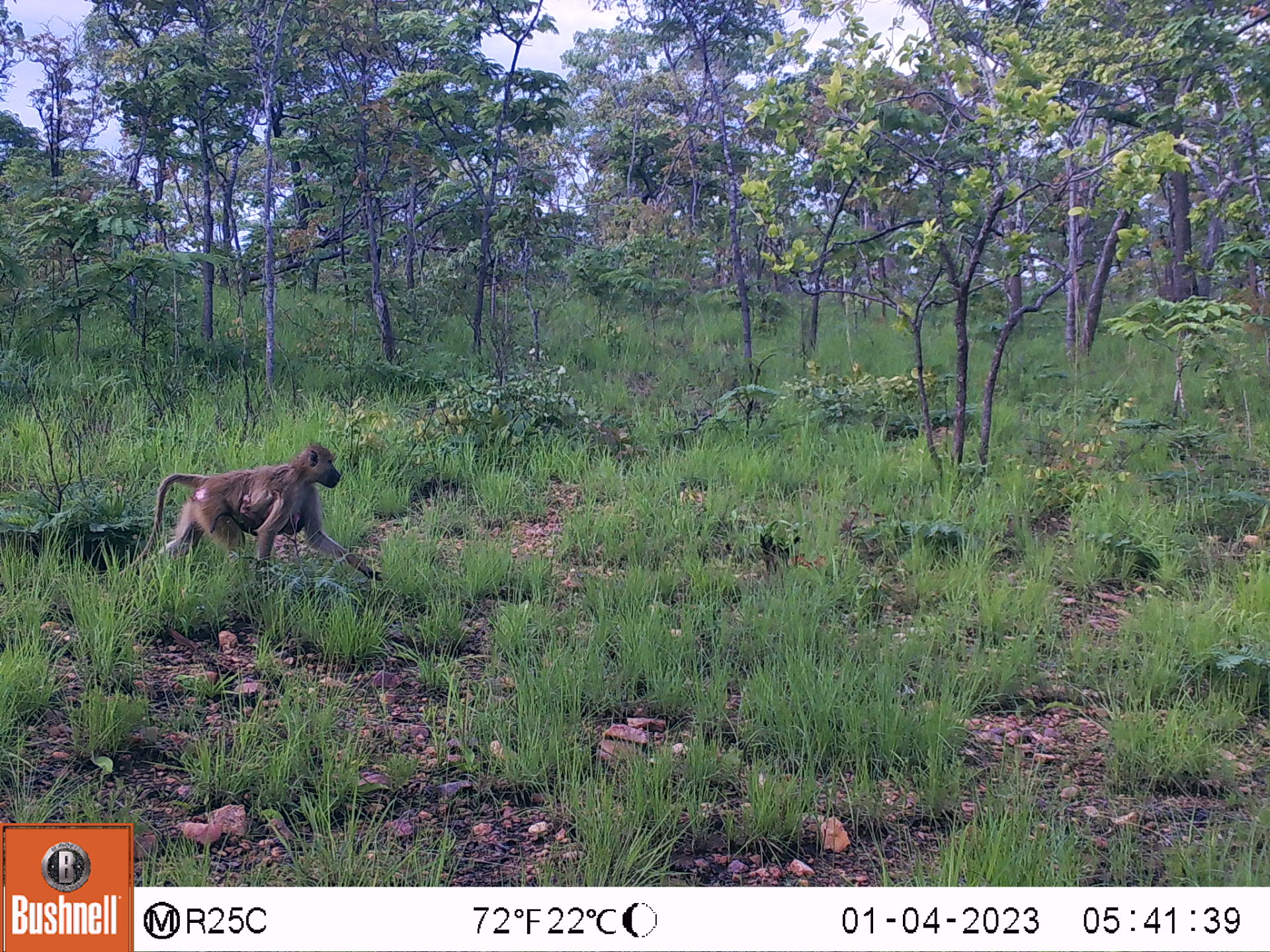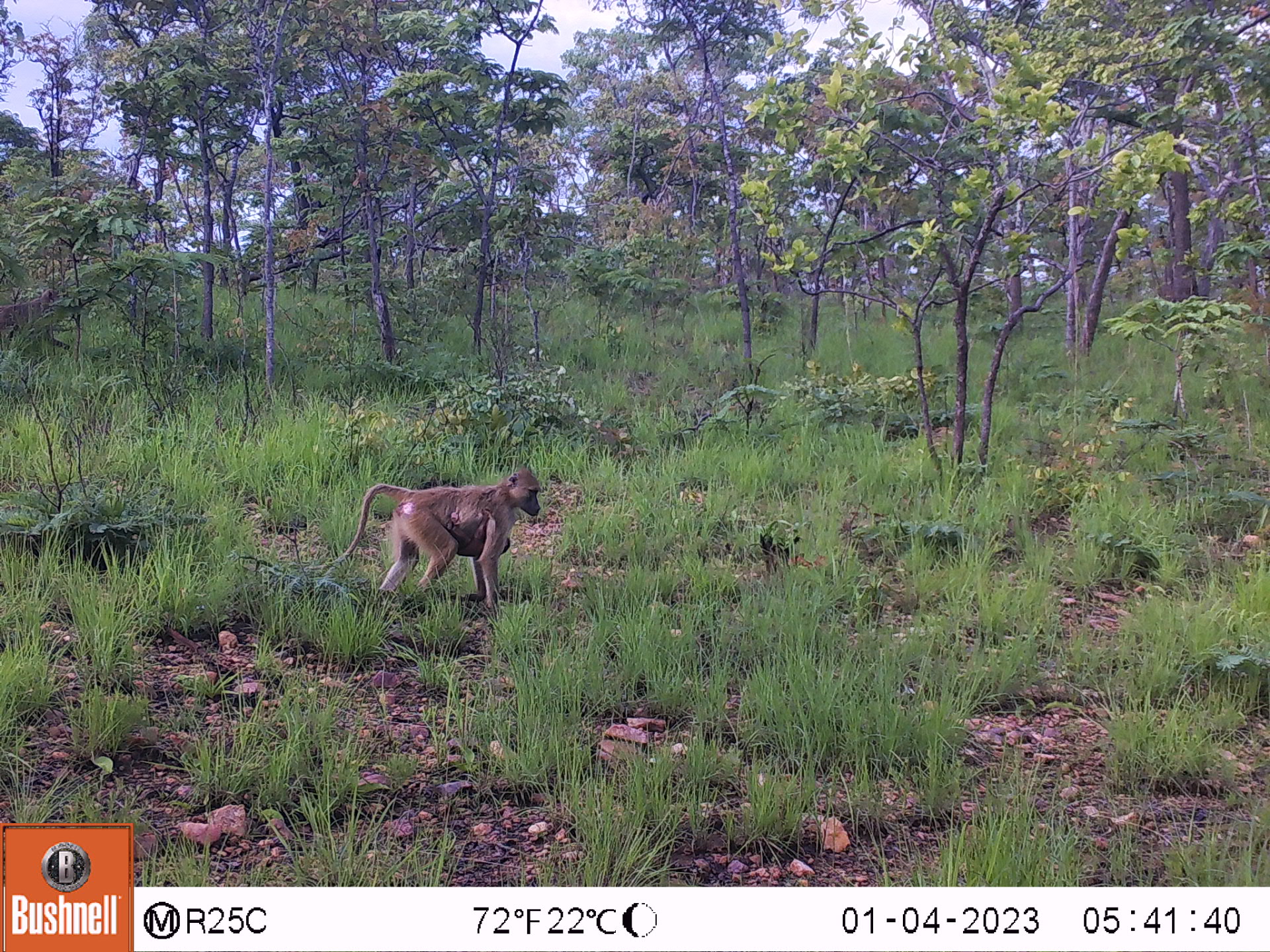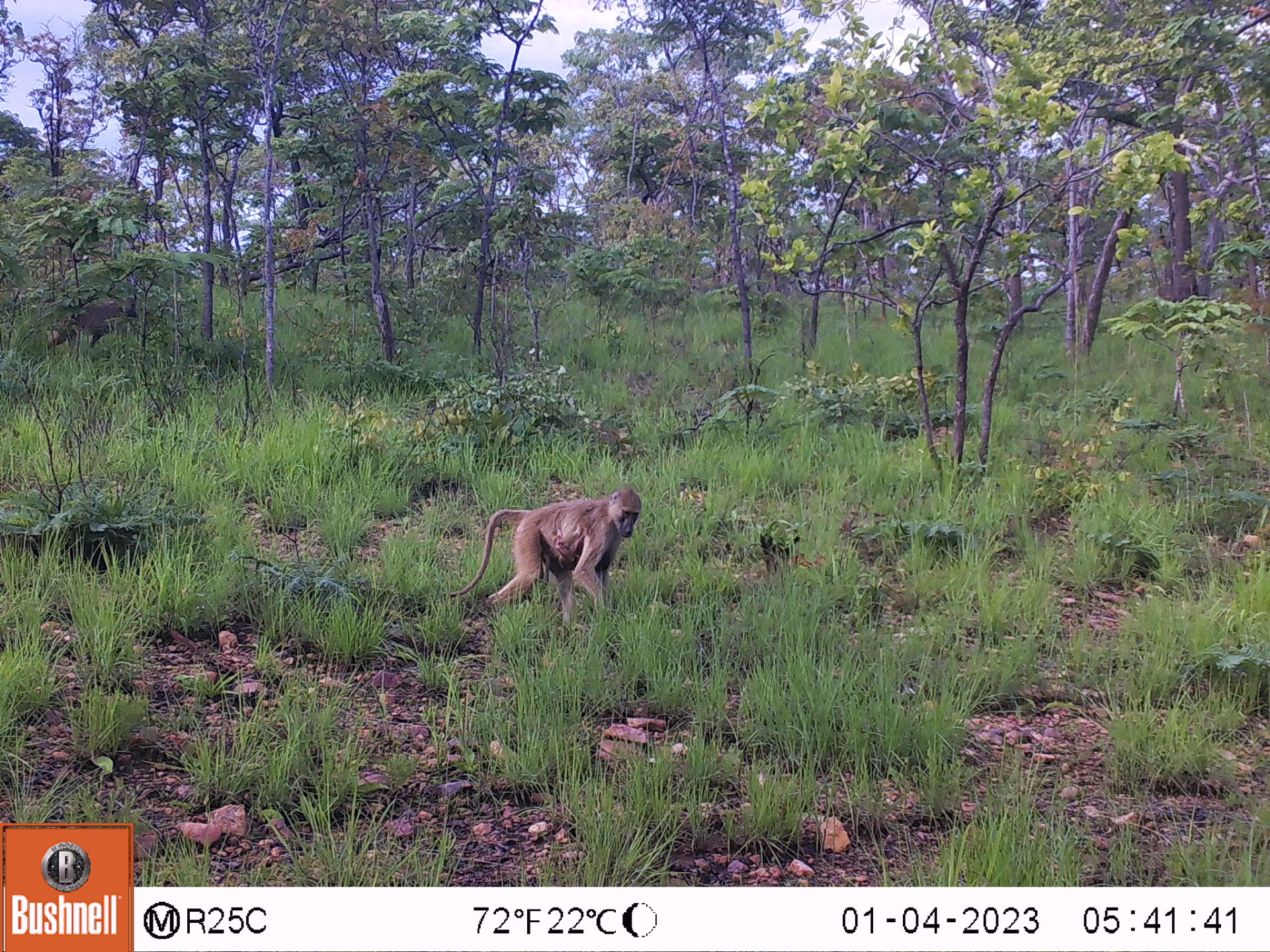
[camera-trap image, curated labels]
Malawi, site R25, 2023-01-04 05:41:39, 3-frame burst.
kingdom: Animalia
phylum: Chordata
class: Mammalia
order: Primates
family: Cercopithecidae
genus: Papio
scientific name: Papio cynocephalus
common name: yellow baboon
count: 1